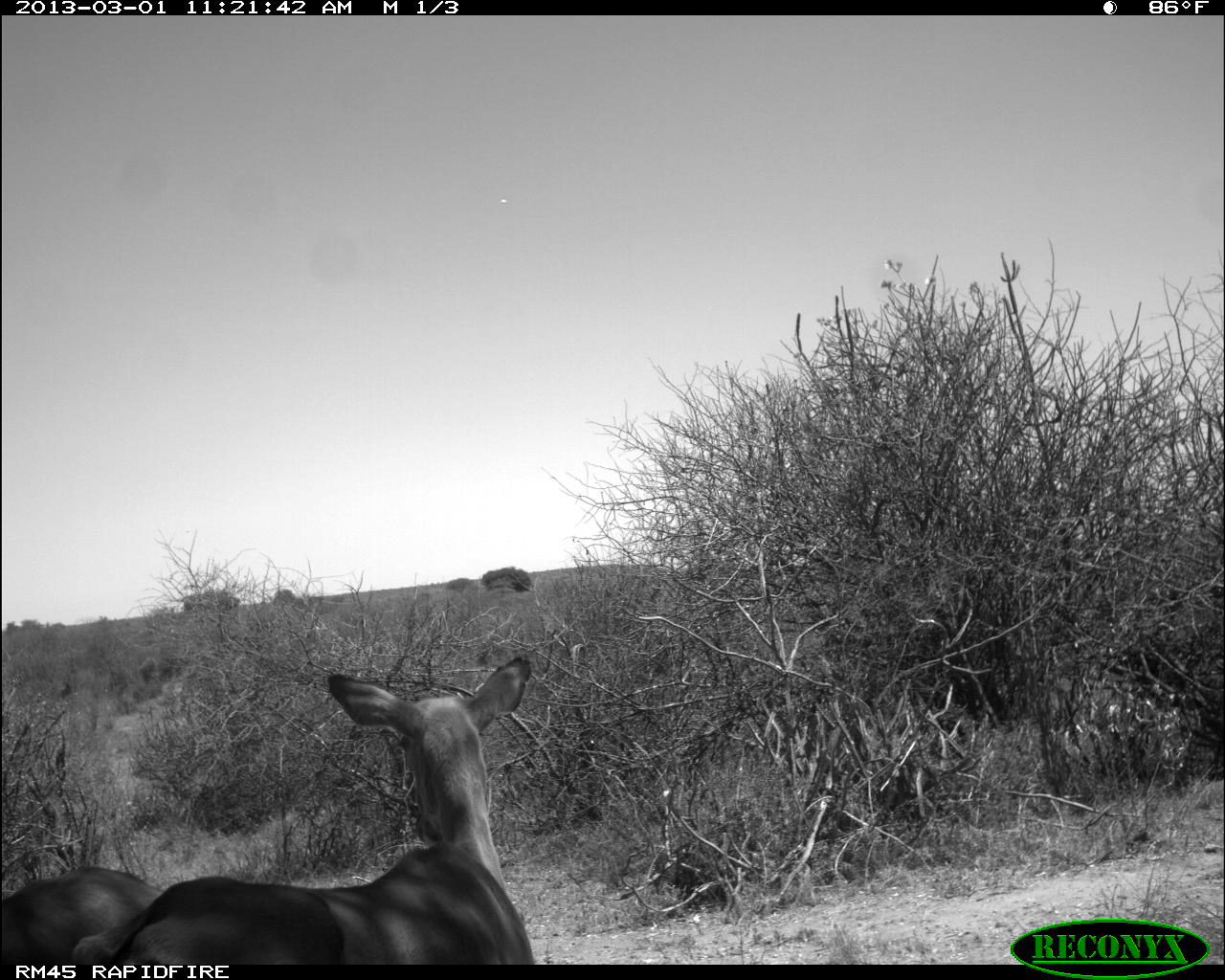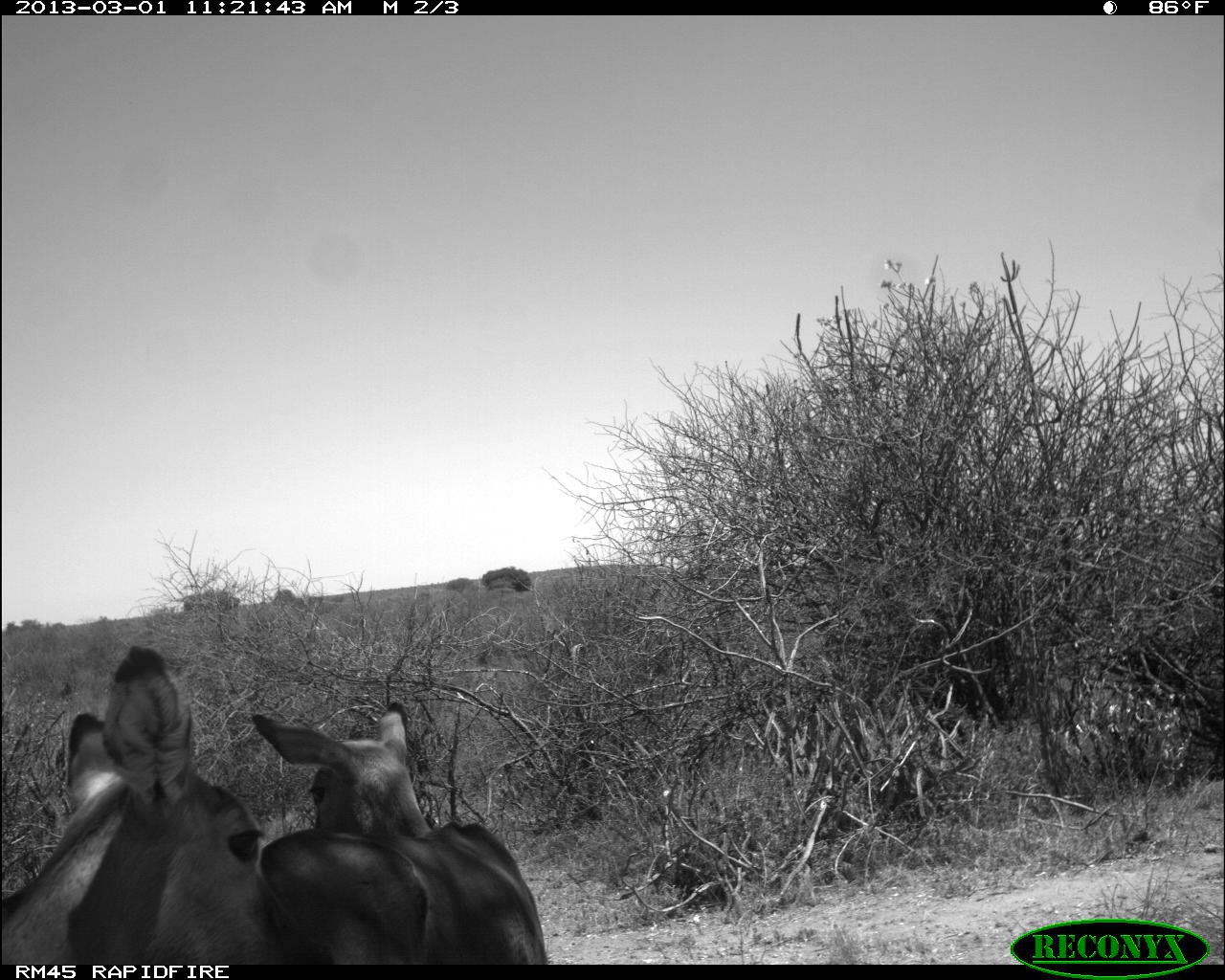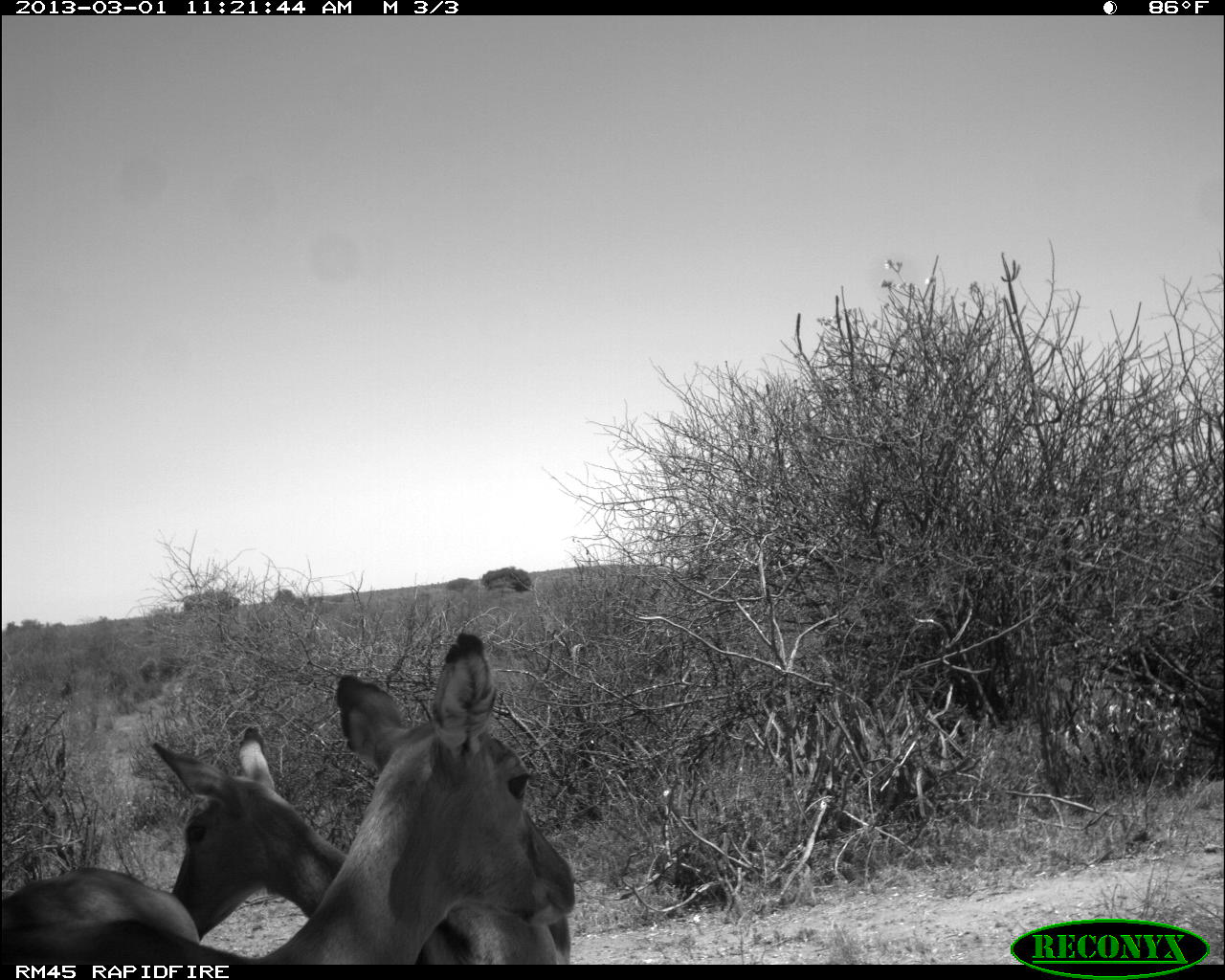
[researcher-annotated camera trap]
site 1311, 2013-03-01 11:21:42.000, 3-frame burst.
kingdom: Animalia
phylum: Chordata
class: Mammalia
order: Artiodactyla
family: Bovidae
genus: Aepyceros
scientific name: Aepyceros melampus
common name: impala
Aepyceros melampus (impala), count 3.